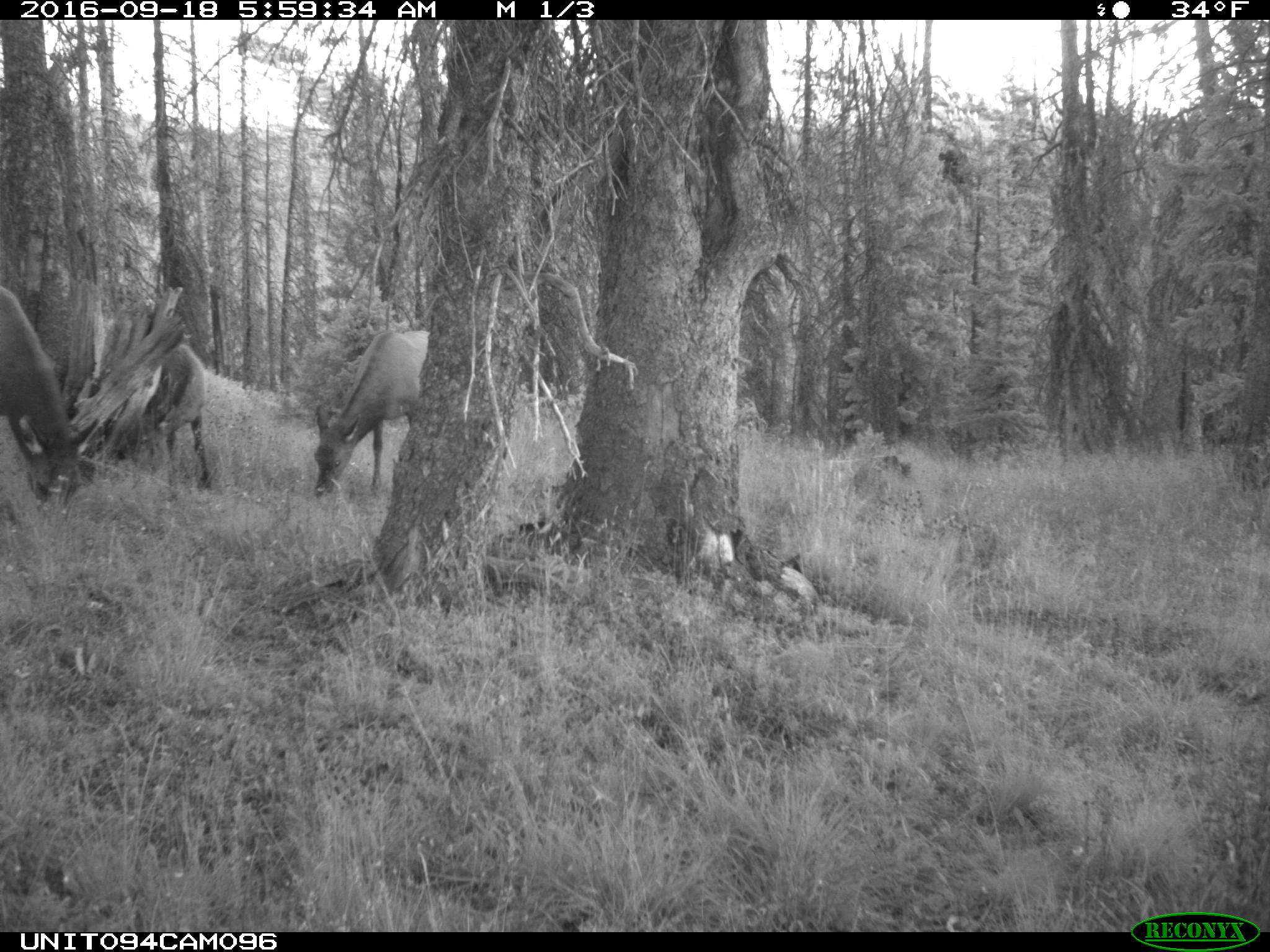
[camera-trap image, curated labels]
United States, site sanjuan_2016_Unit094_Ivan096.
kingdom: Animalia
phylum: Chordata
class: Mammalia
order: Artiodactyla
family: Cervidae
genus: Cervus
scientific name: Cervus elaphus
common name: red deer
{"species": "Cervus elaphus (red deer)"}